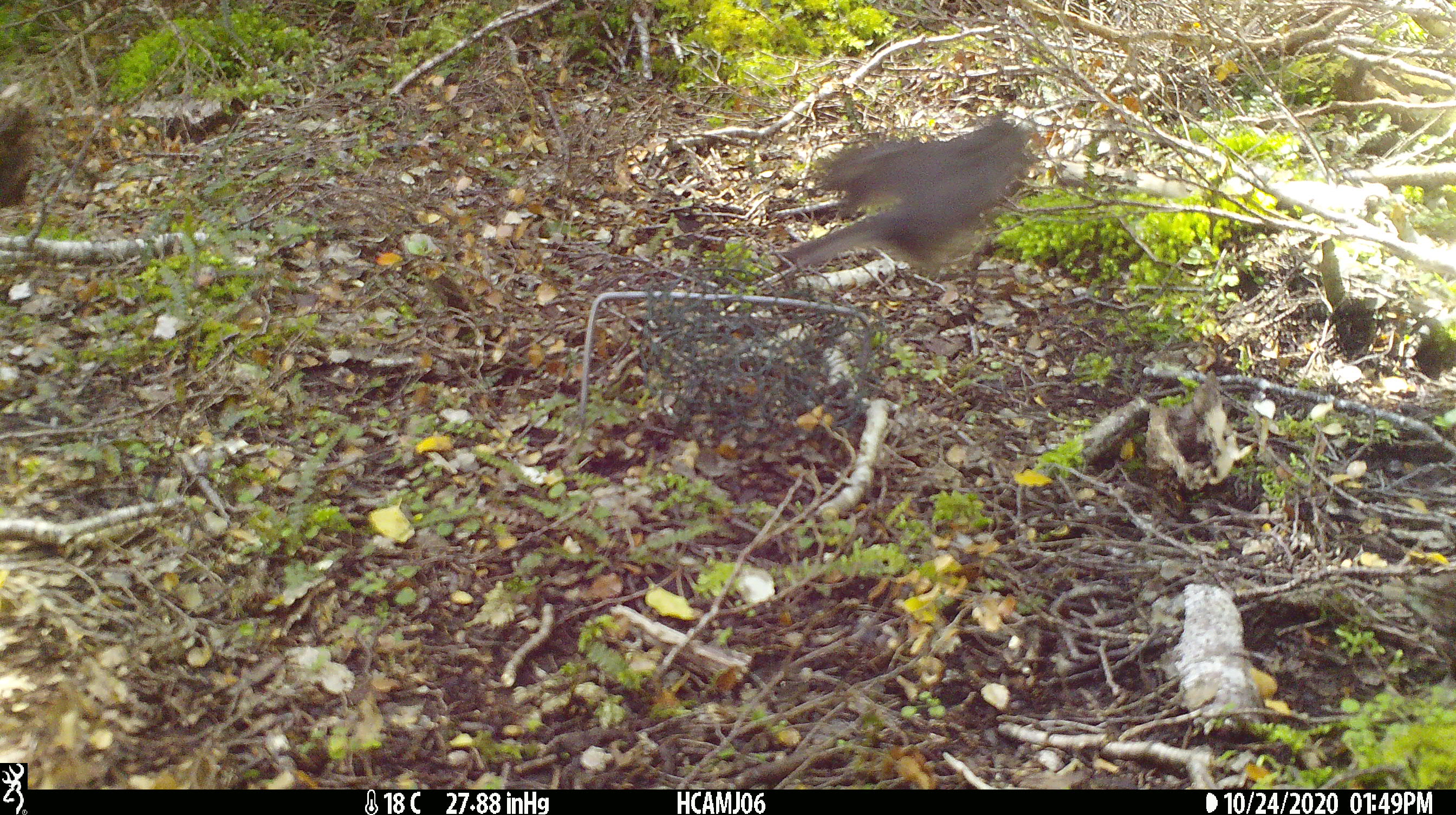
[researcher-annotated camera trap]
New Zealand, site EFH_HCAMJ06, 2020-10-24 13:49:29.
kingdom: Animalia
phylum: Chordata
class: Aves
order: Passeriformes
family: Petroicidae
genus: Petroica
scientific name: Petroica australis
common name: new zealand robin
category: robin